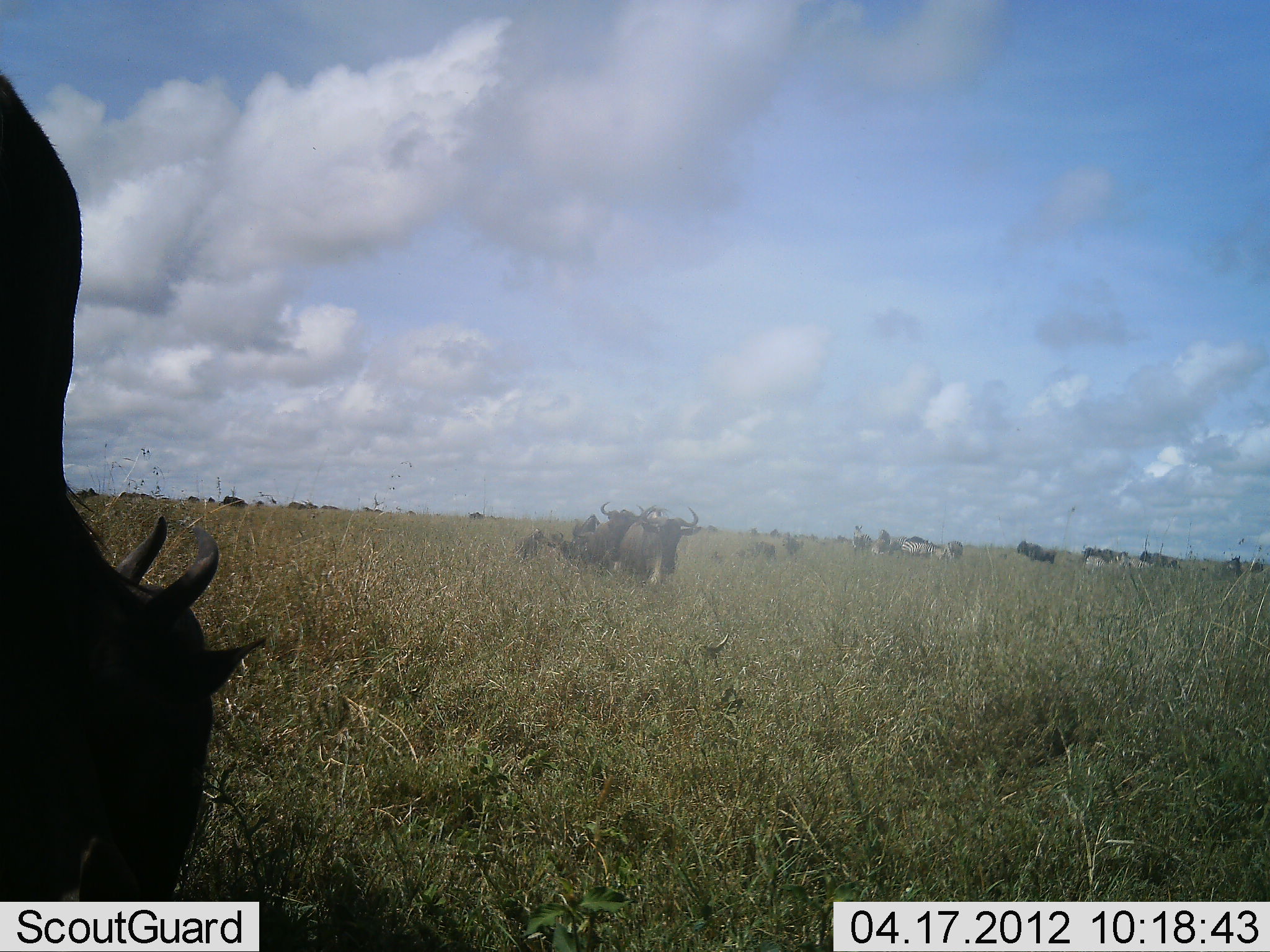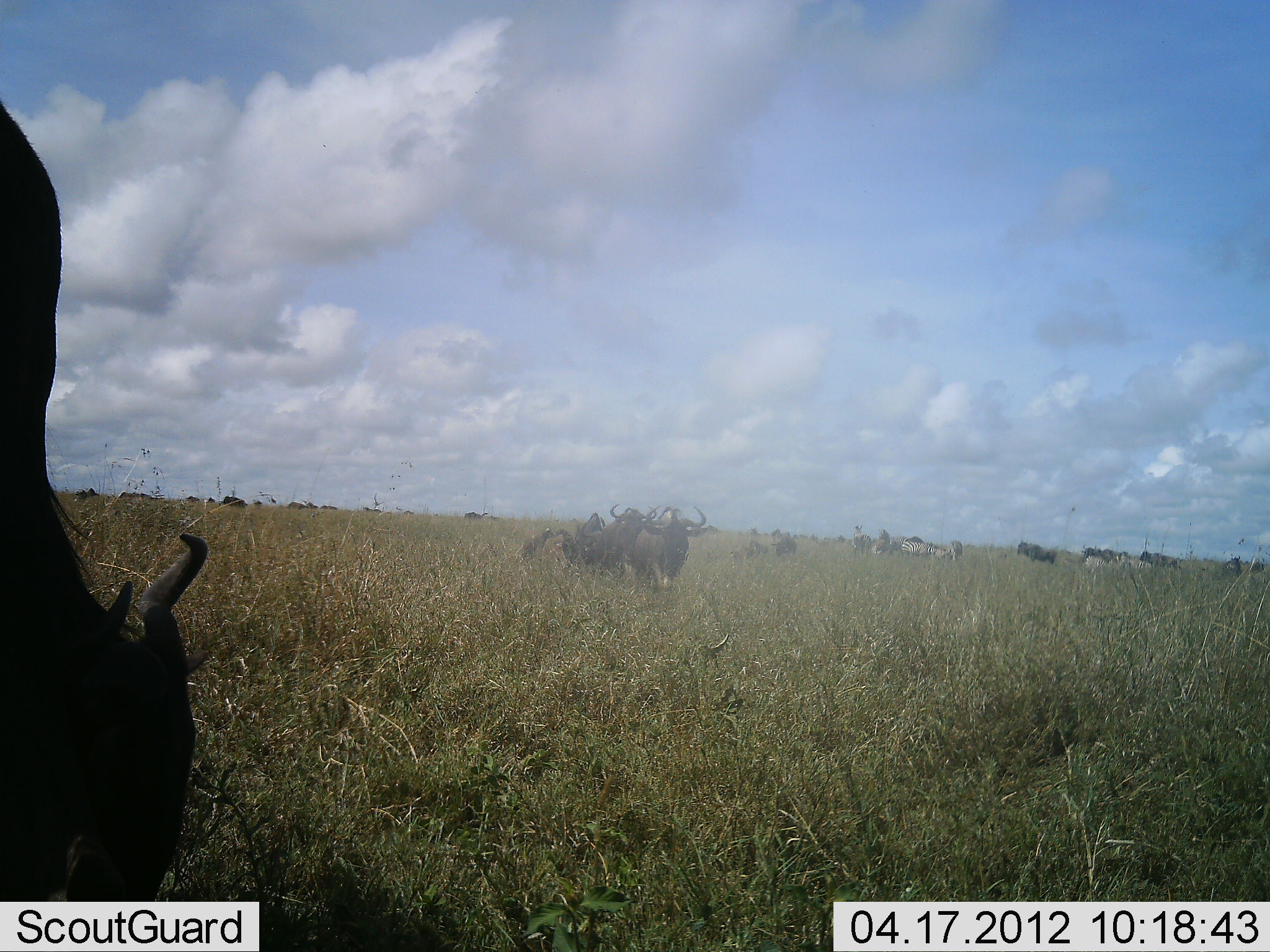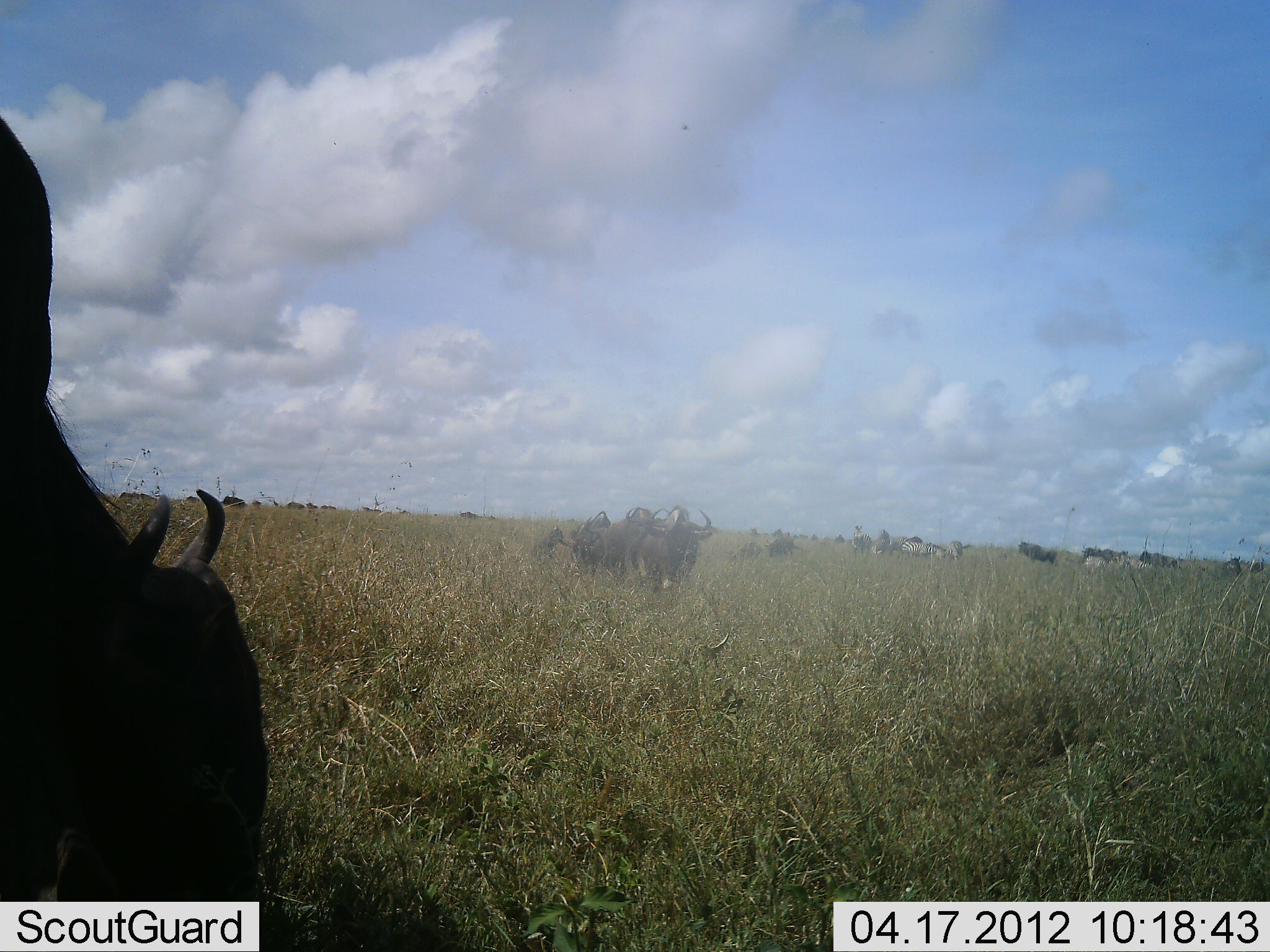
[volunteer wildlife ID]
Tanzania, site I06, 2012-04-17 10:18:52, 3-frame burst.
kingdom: Animalia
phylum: Chordata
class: Mammalia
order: Artiodactyla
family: Bovidae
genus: Connochaetes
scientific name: Connochaetes taurinus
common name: blue wildebeest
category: wildebeest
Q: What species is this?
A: Wildebeest (blue wildebeest) (Connochaetes taurinus).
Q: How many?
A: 11-50.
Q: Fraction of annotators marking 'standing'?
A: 54%.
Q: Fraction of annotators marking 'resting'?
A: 14%.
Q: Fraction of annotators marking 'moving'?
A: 63%.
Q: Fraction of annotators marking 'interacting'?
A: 3%.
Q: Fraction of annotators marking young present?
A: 0%.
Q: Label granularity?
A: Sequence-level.